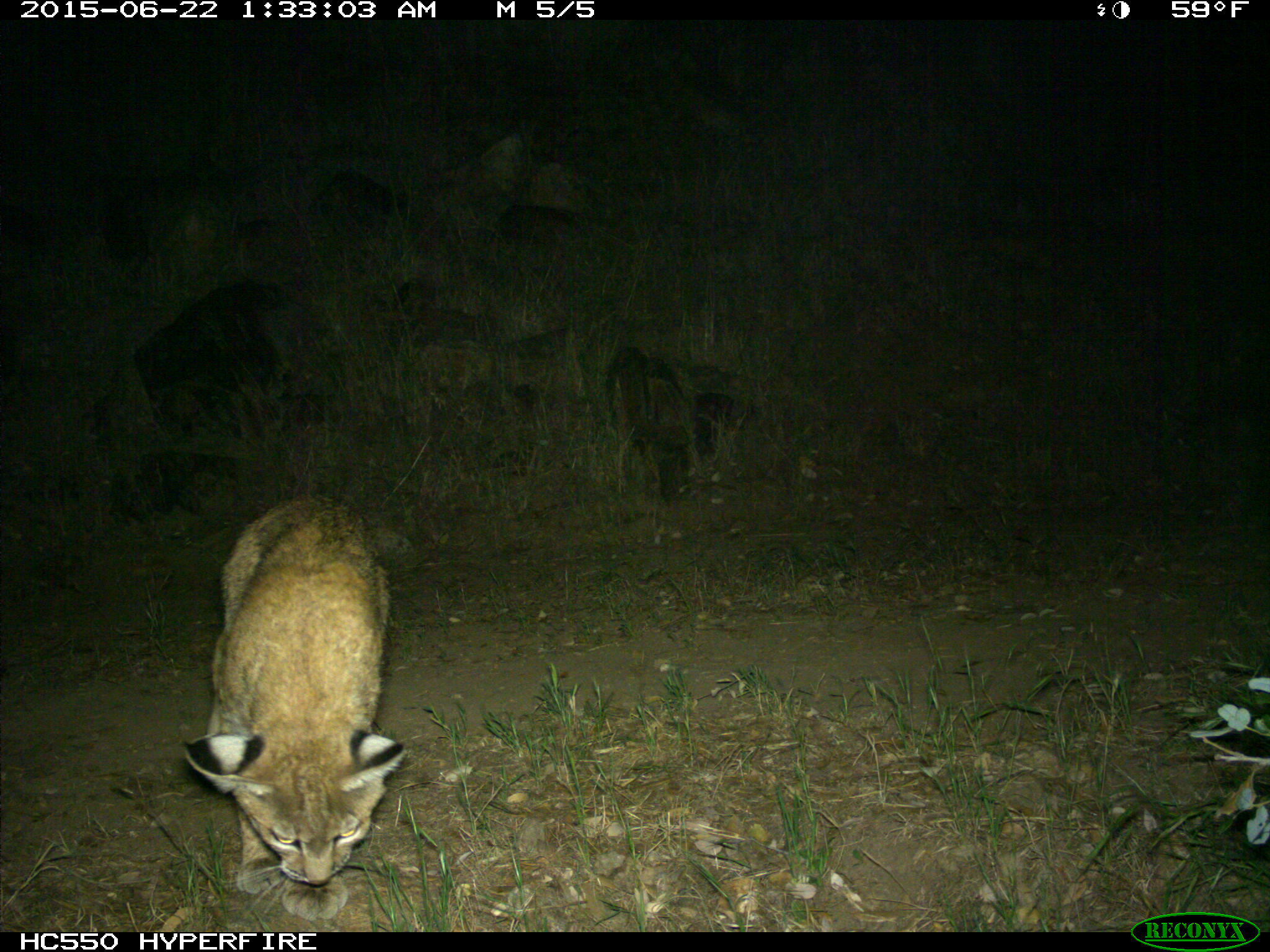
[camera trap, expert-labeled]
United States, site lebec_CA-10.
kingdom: Animalia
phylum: Chordata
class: Mammalia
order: Carnivora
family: Felidae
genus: Lynx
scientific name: Lynx rufus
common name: bobcat